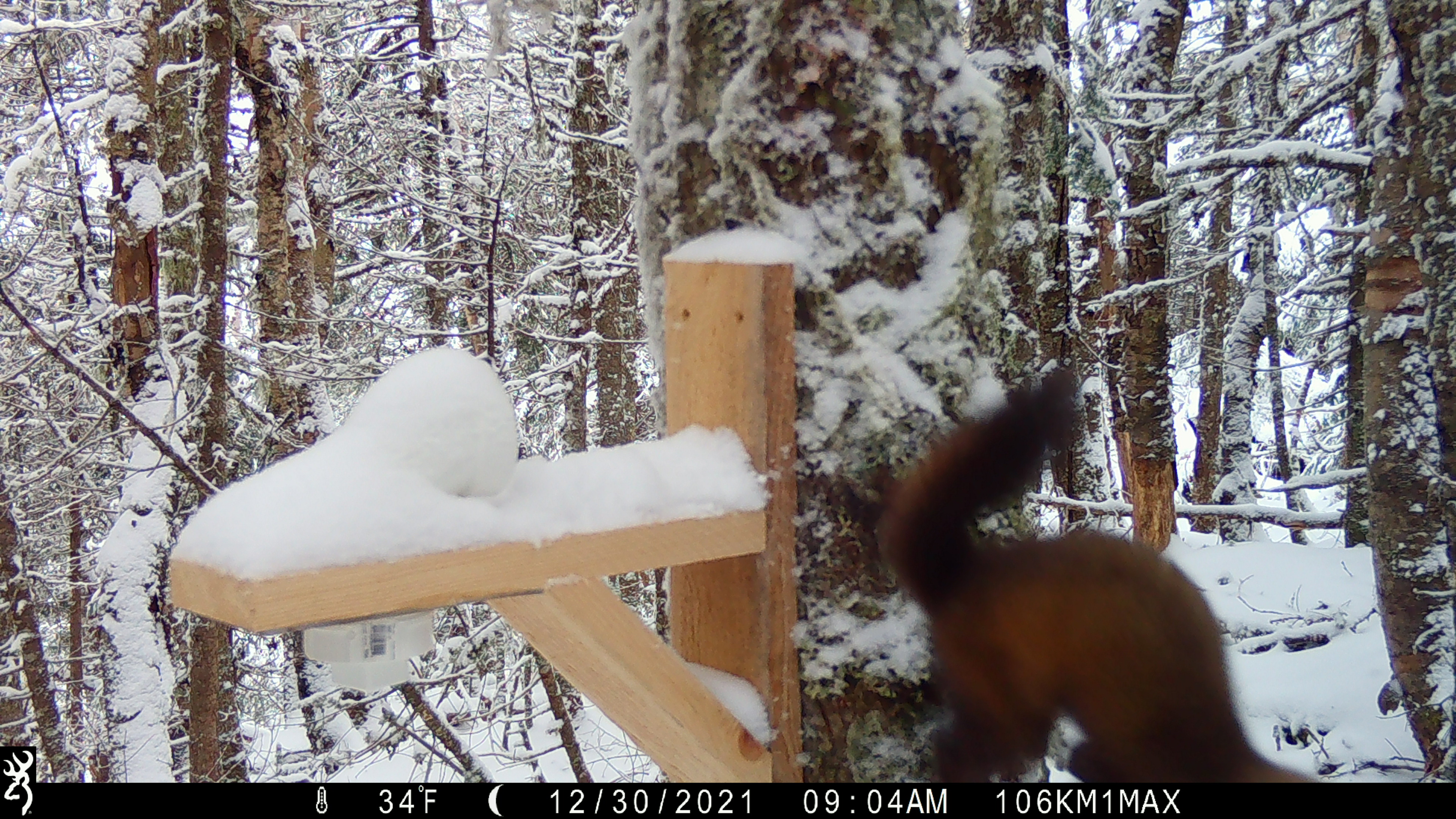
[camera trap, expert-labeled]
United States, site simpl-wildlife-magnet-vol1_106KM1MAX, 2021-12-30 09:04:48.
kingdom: Animalia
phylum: Chordata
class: Mammalia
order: Carnivora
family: Mustelidae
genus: Martes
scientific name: Martes americana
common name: american marten